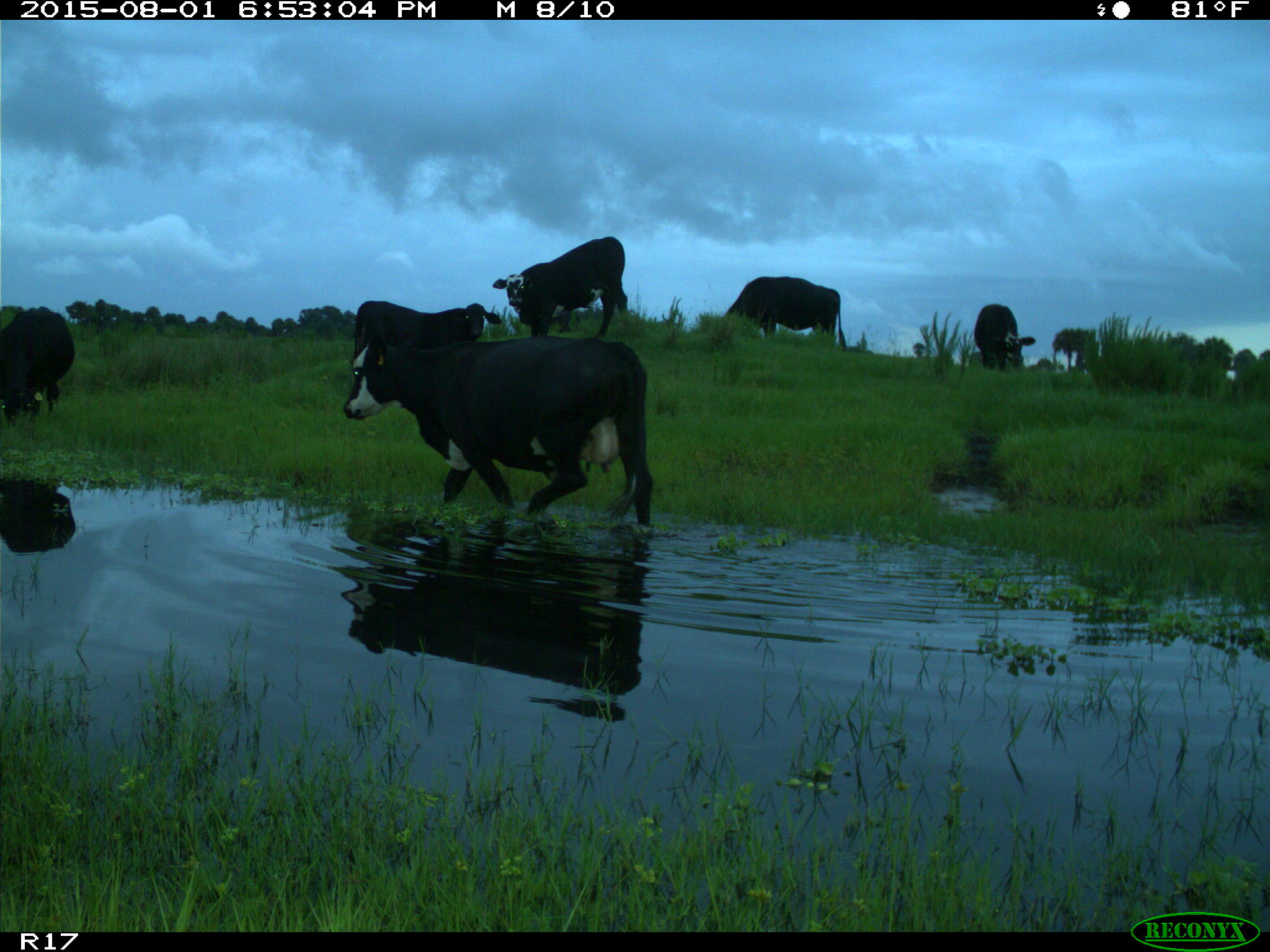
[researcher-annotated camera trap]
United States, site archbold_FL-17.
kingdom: Animalia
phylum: Chordata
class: Mammalia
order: Artiodactyla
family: Bovidae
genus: Bos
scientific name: Bos taurus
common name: domestic cow